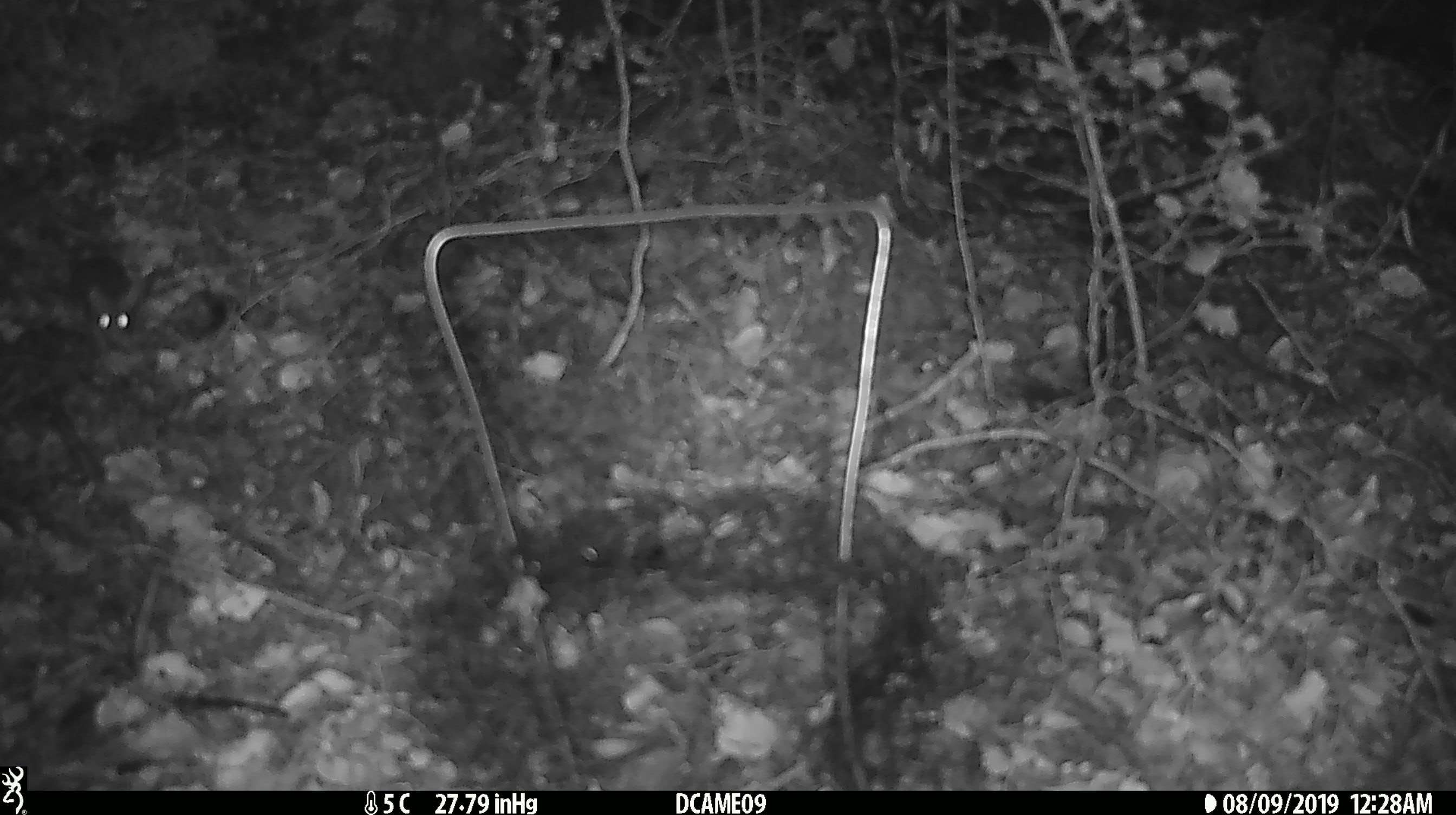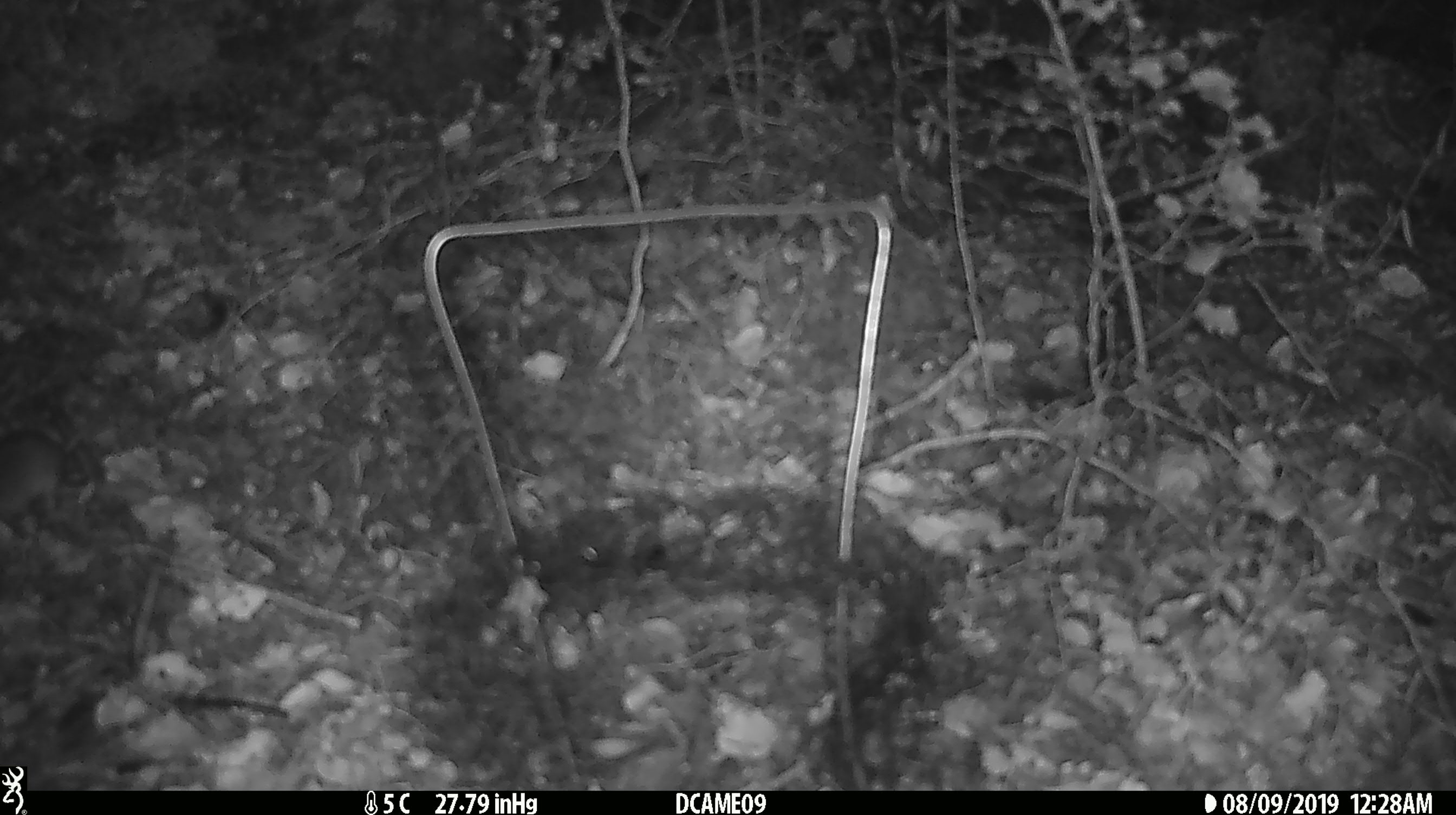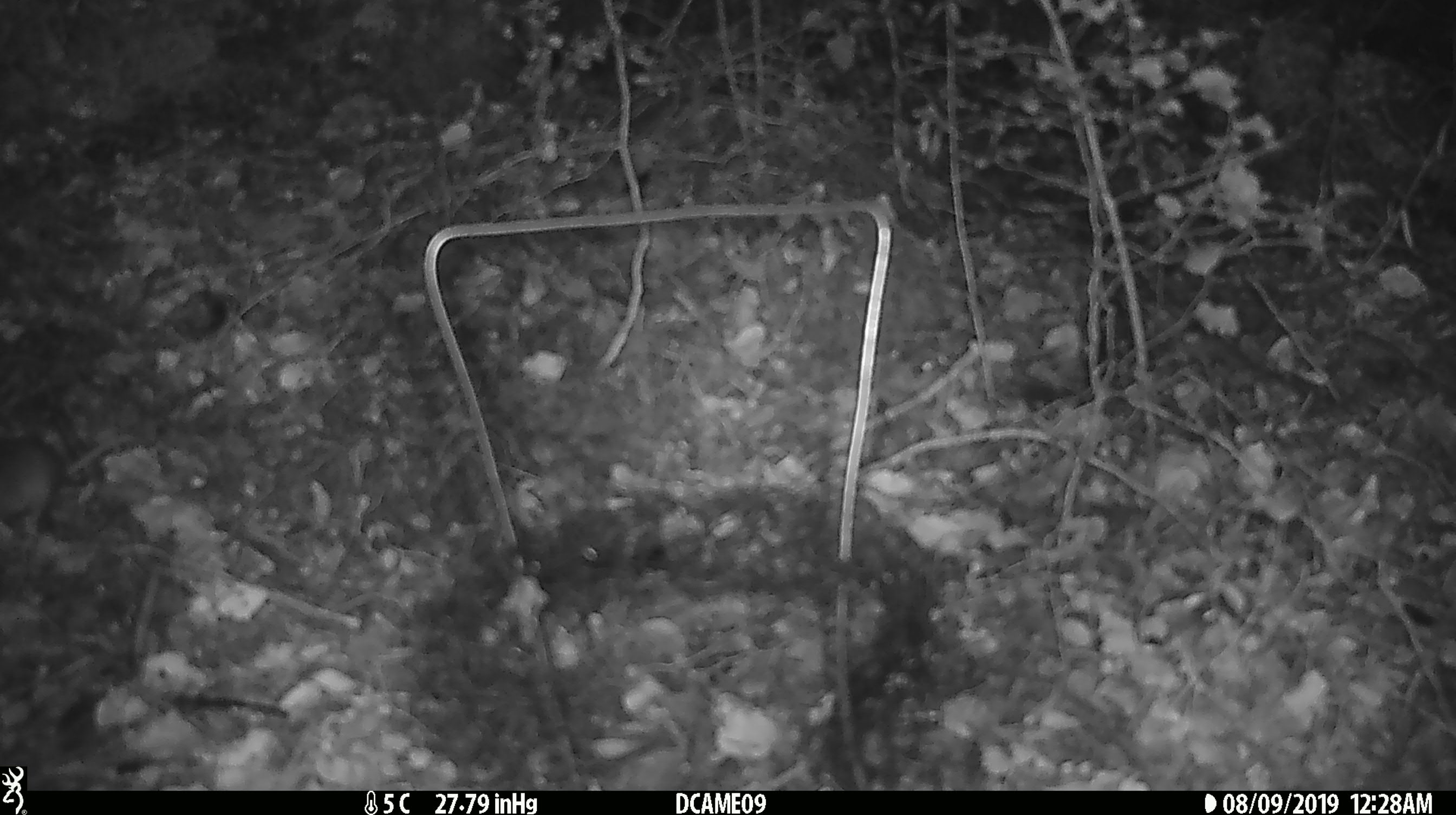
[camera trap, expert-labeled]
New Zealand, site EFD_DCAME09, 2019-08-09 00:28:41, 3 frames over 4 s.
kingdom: Animalia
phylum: Chordata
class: Mammalia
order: Rodentia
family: Muridae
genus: Mus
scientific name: Mus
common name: mouse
Mouse (Mus).